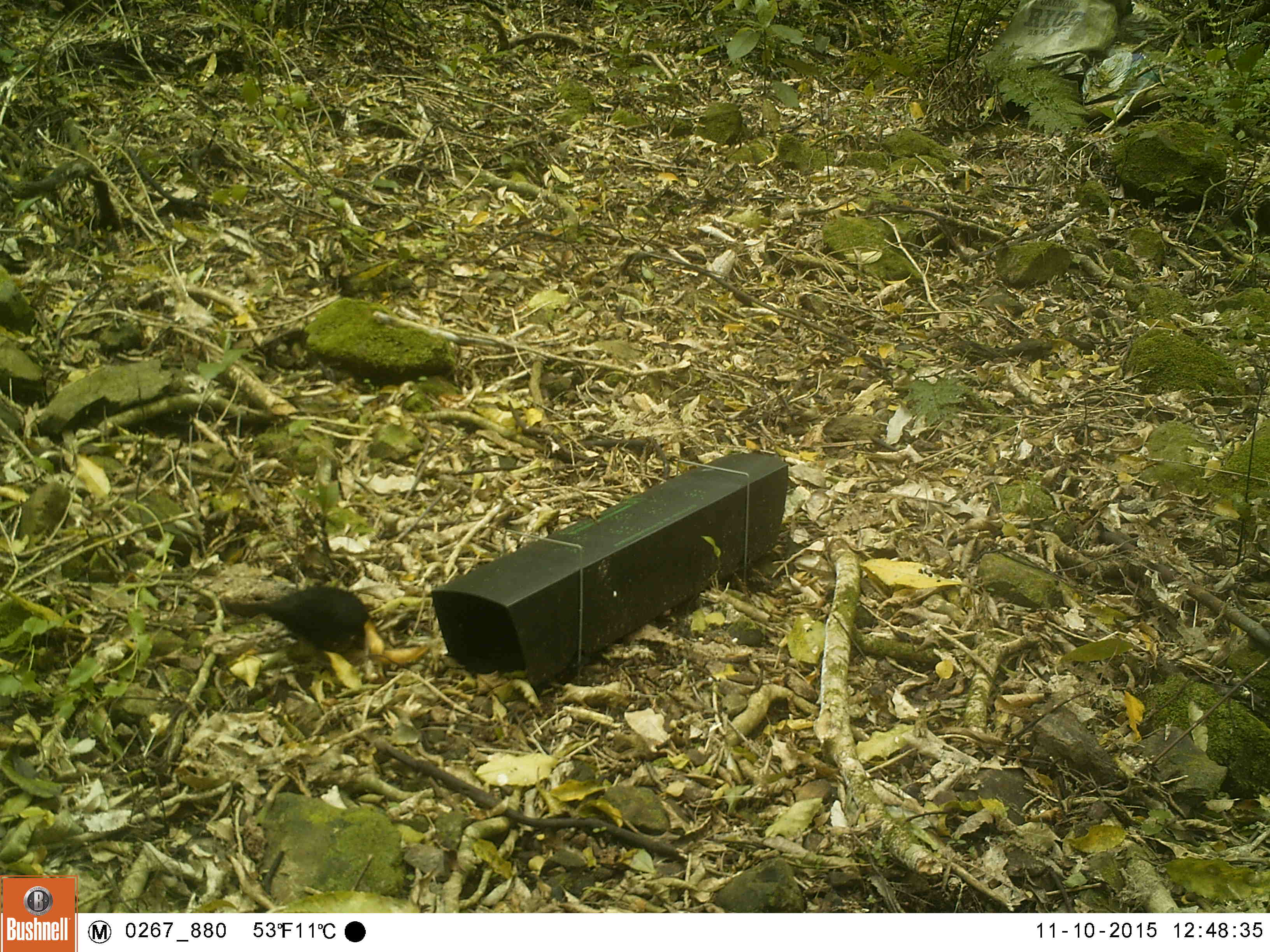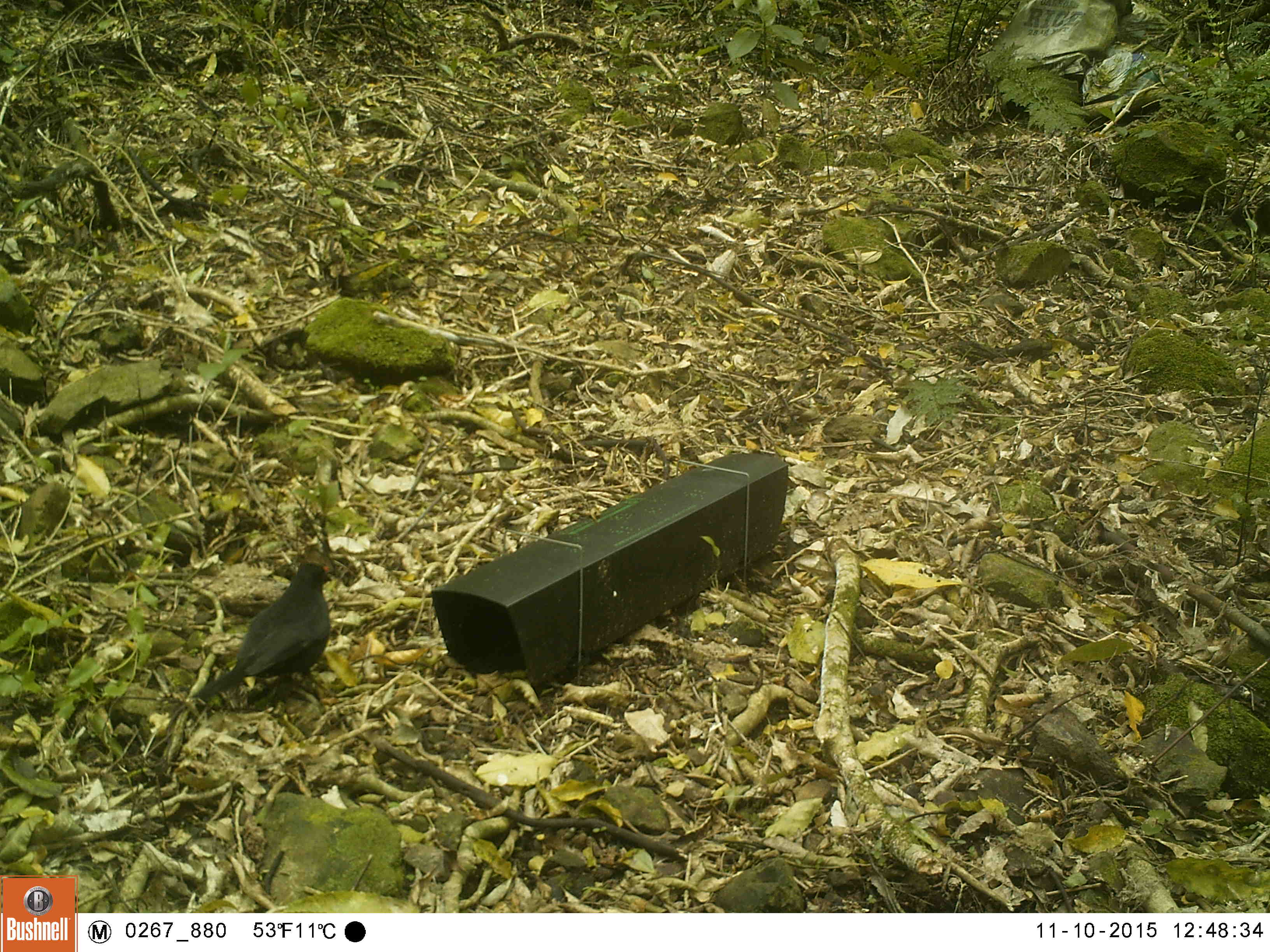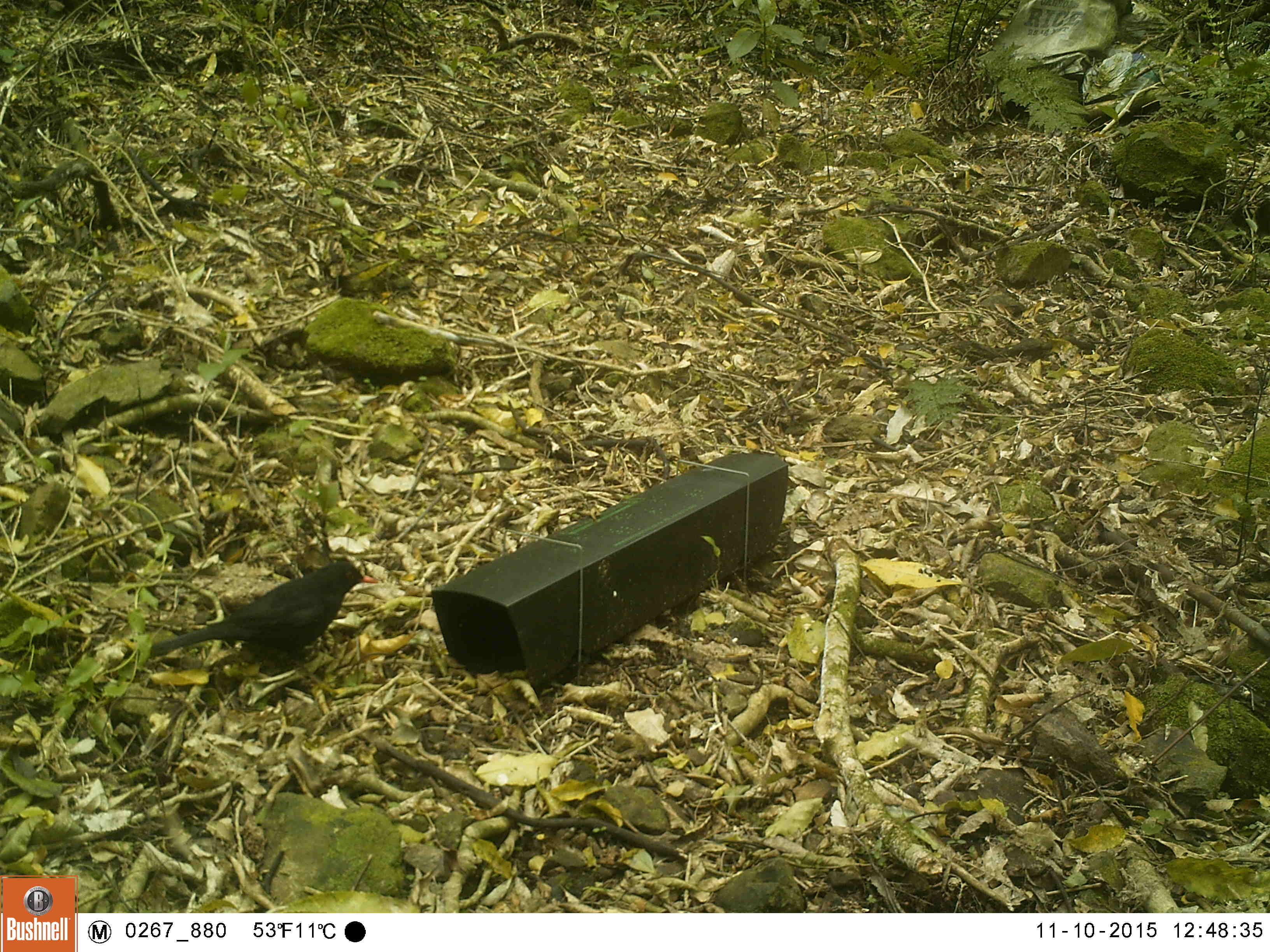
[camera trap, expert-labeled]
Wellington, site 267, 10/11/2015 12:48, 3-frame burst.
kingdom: Animalia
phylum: Chordata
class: Aves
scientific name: Aves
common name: bird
Bird (Aves).